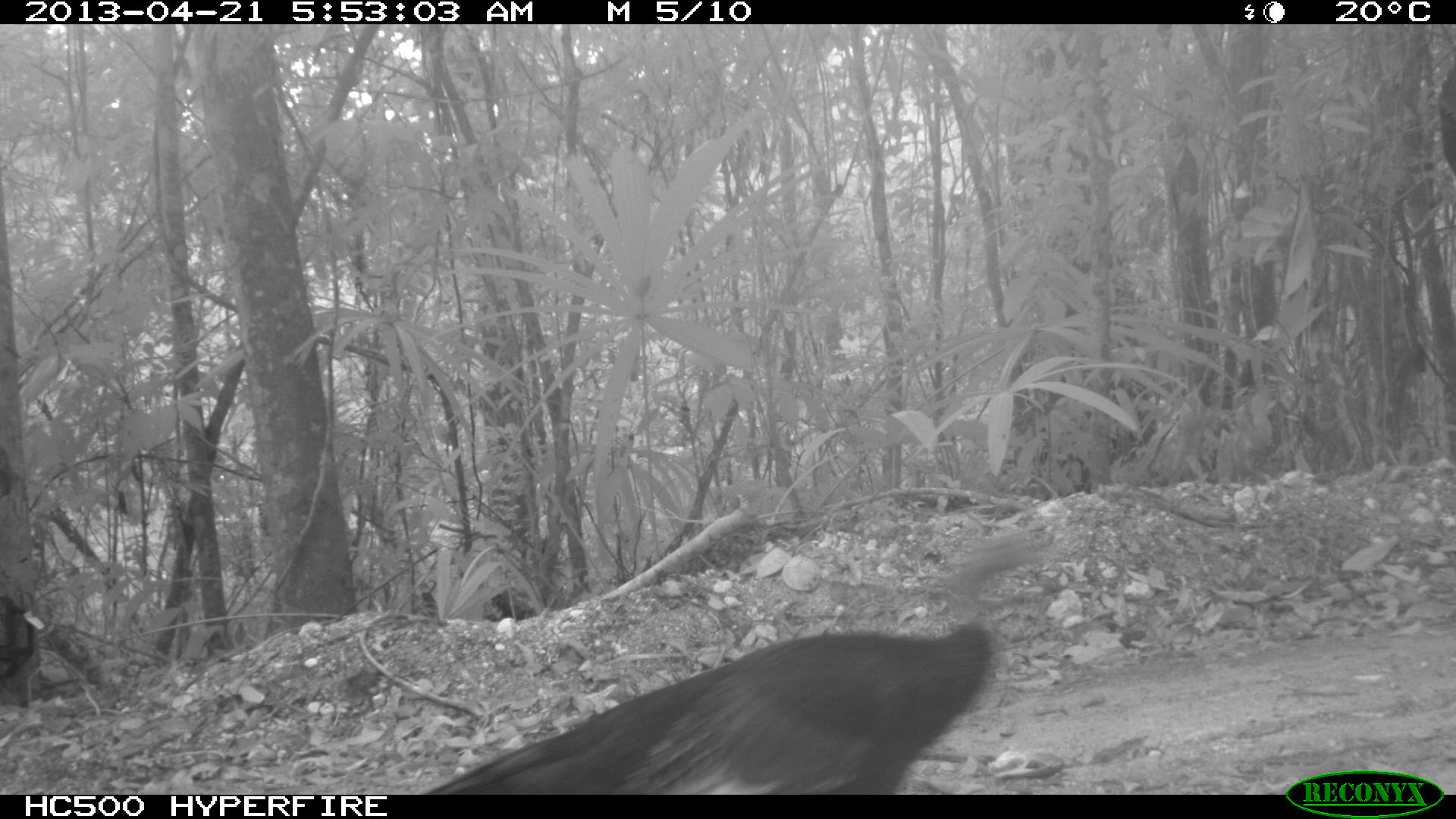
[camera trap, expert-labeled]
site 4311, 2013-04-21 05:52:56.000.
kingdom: Animalia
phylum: Chordata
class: Aves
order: Galliformes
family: Phasianidae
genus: Meleagris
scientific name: Meleagris ocellata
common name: ocellated turkey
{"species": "Meleagris ocellata (ocellated turkey)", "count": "2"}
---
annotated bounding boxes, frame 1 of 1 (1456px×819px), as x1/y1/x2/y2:
meleagris ocellata: 418/524/1066/792